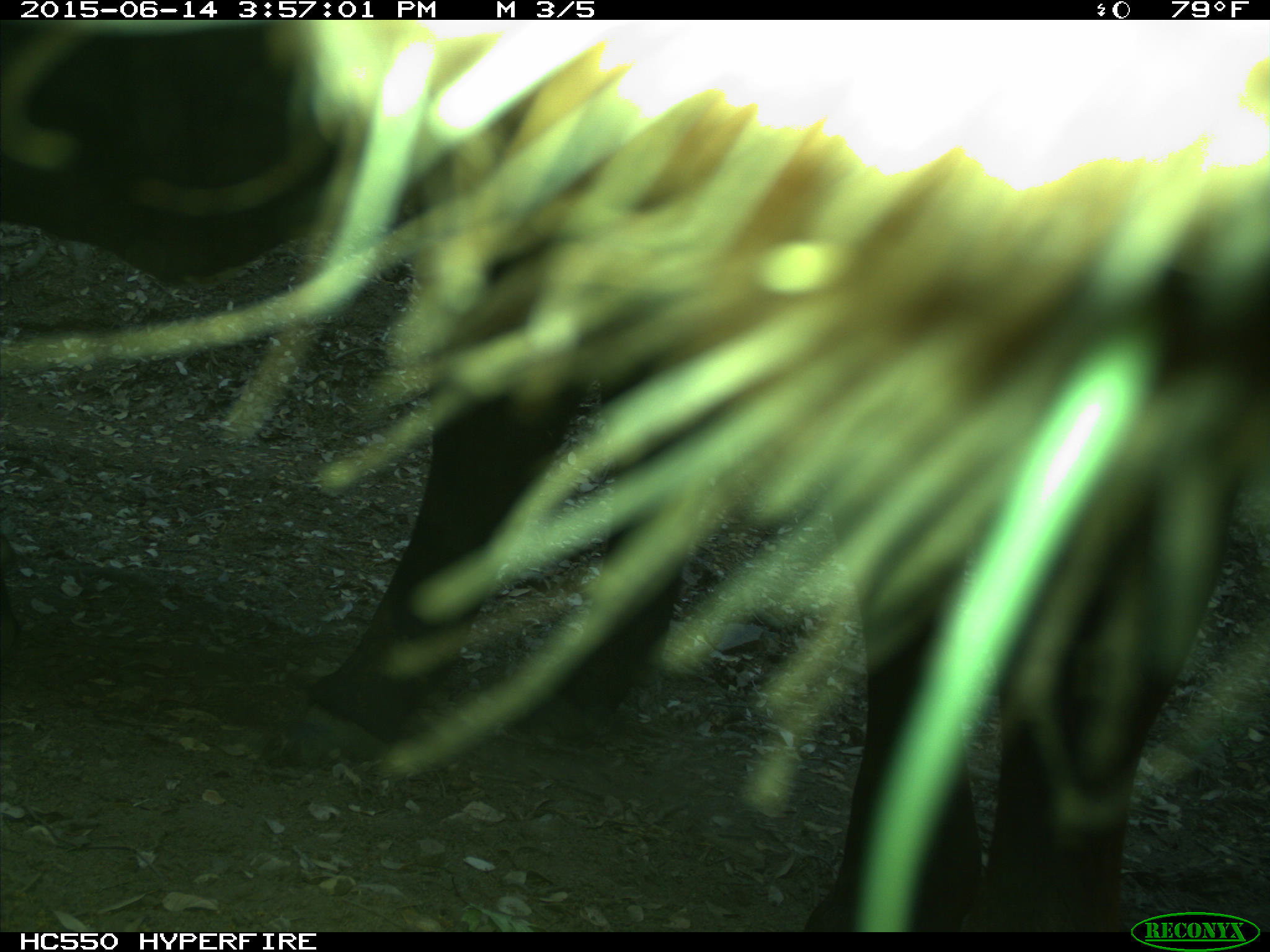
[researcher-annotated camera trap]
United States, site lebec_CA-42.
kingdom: Animalia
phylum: Chordata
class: Mammalia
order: Artiodactyla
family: Bovidae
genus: Bos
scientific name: Bos taurus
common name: domestic cow